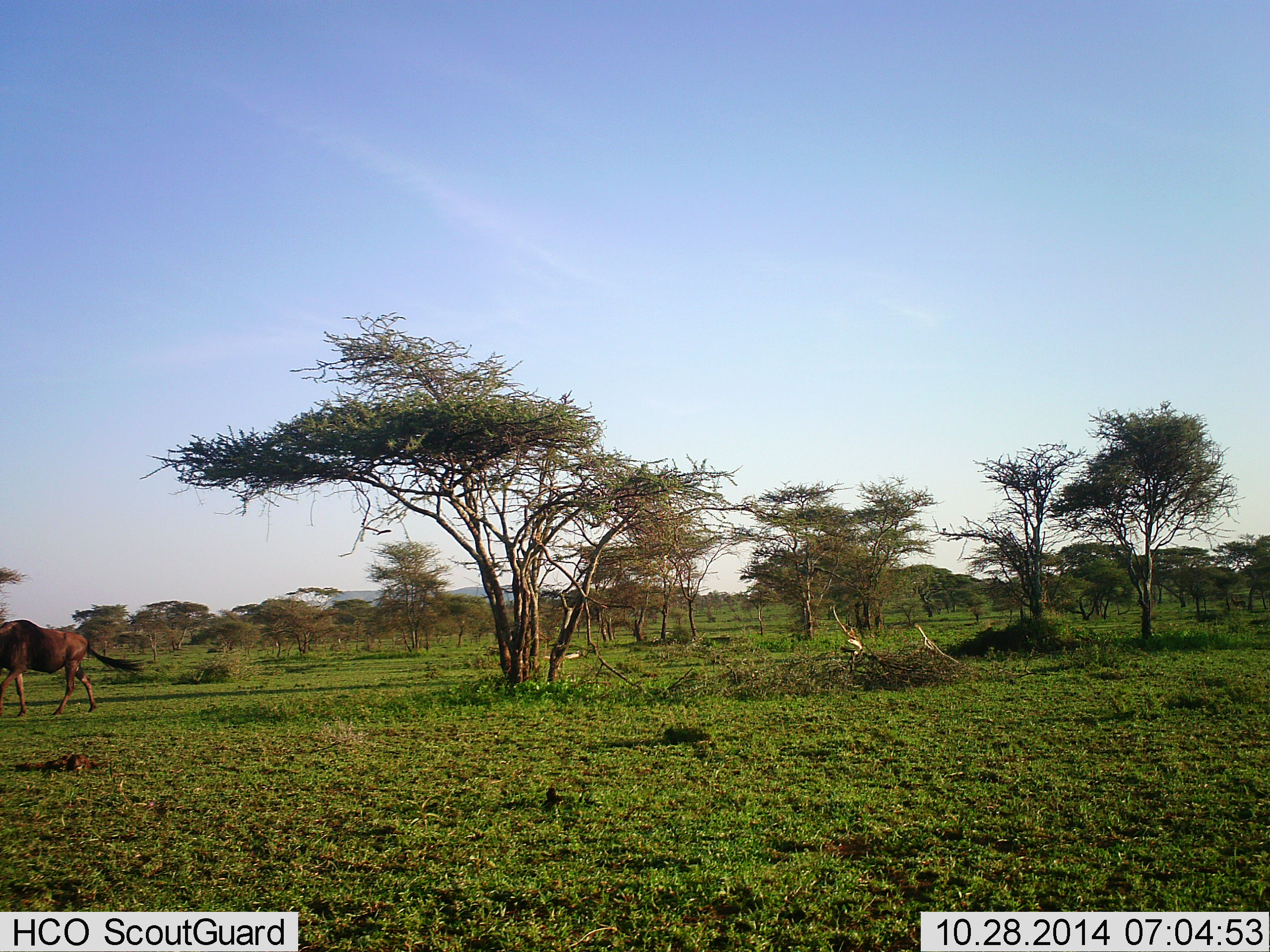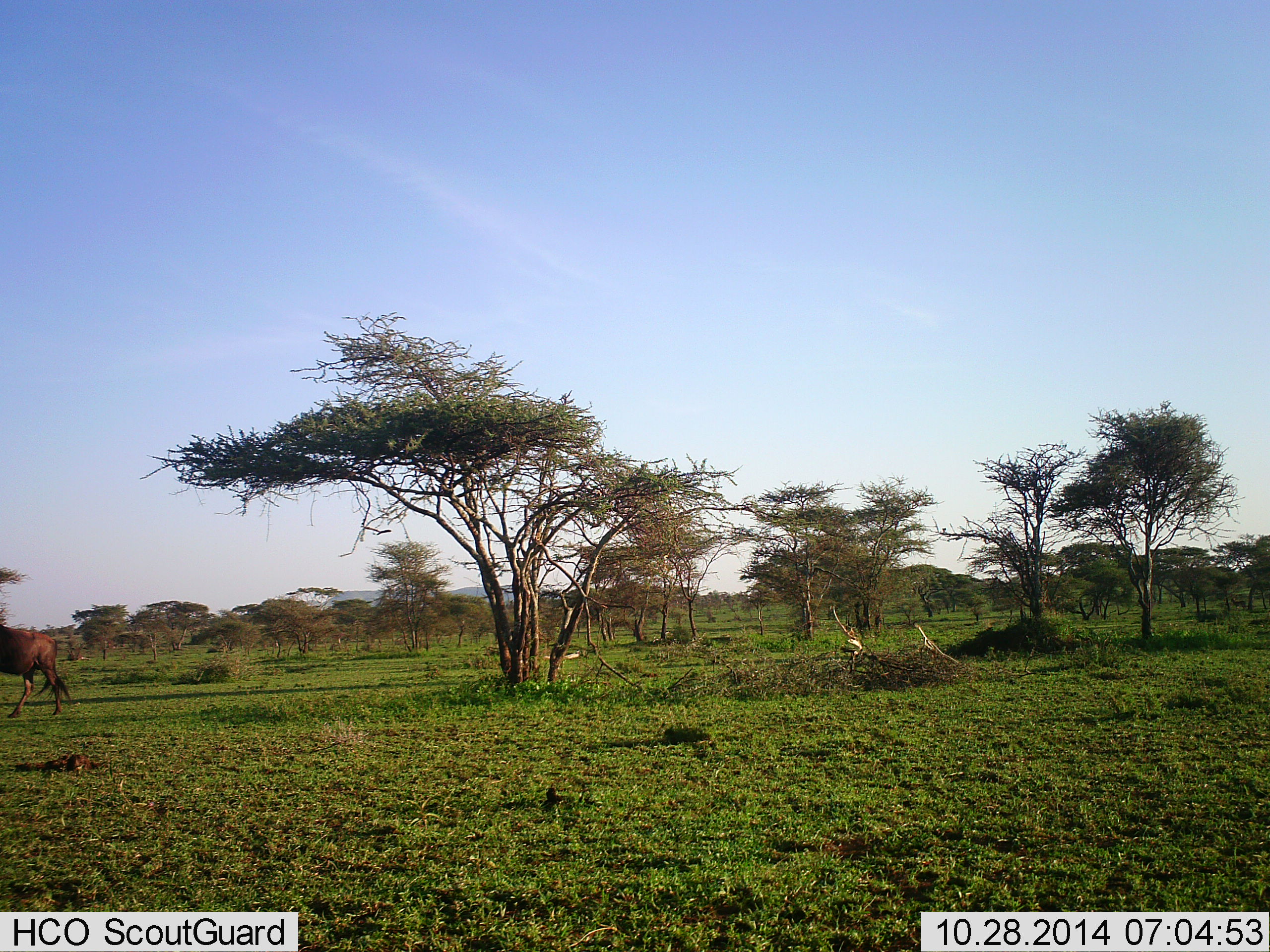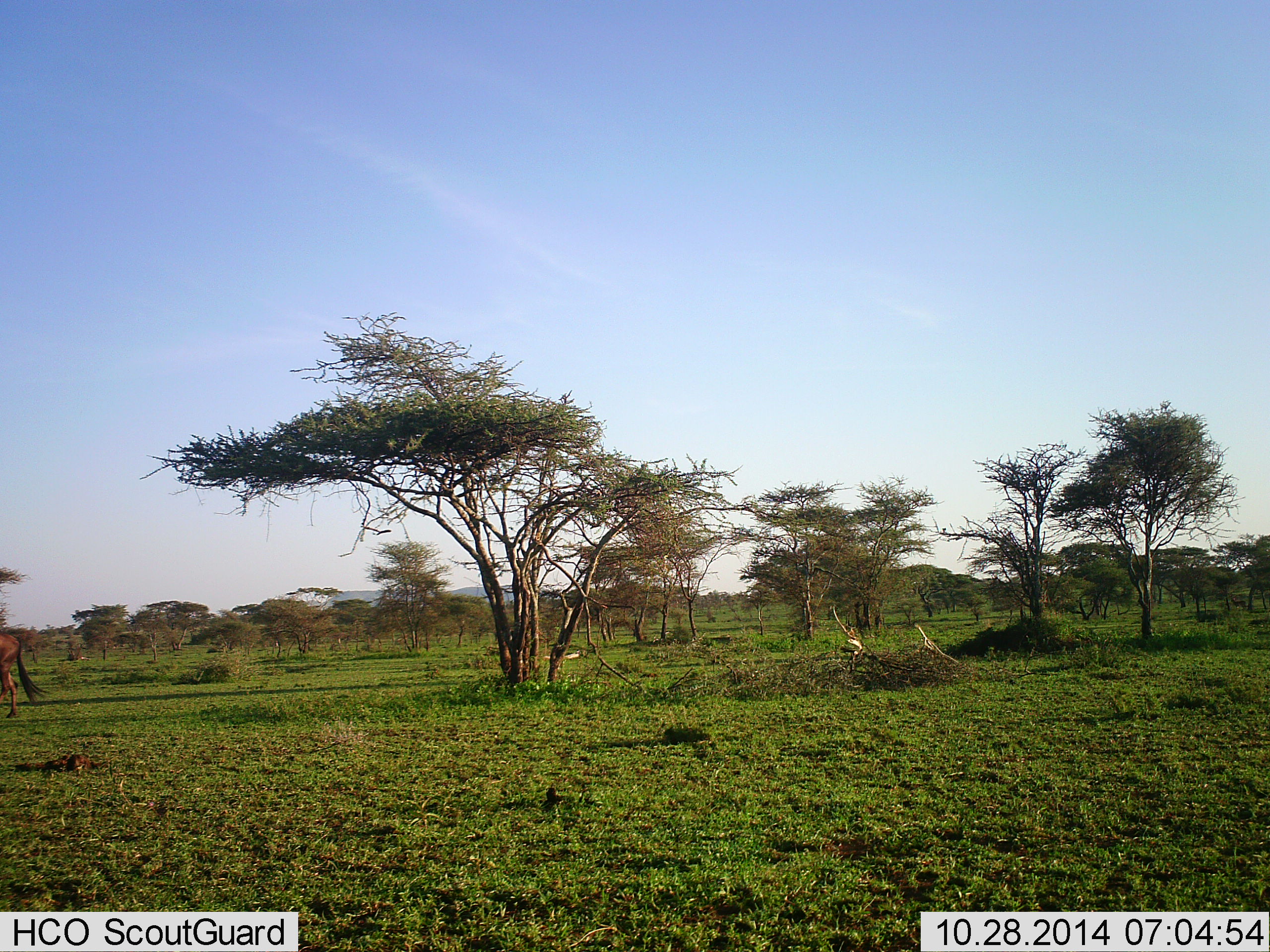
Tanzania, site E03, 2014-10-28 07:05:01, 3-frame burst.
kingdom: Animalia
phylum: Chordata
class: Mammalia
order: Artiodactyla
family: Bovidae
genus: Connochaetes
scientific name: Connochaetes taurinus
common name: blue wildebeest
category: wildebeest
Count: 1.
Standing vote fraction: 10%.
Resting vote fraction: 0%.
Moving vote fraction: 90%.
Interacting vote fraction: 0%.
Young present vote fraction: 0%.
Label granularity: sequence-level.